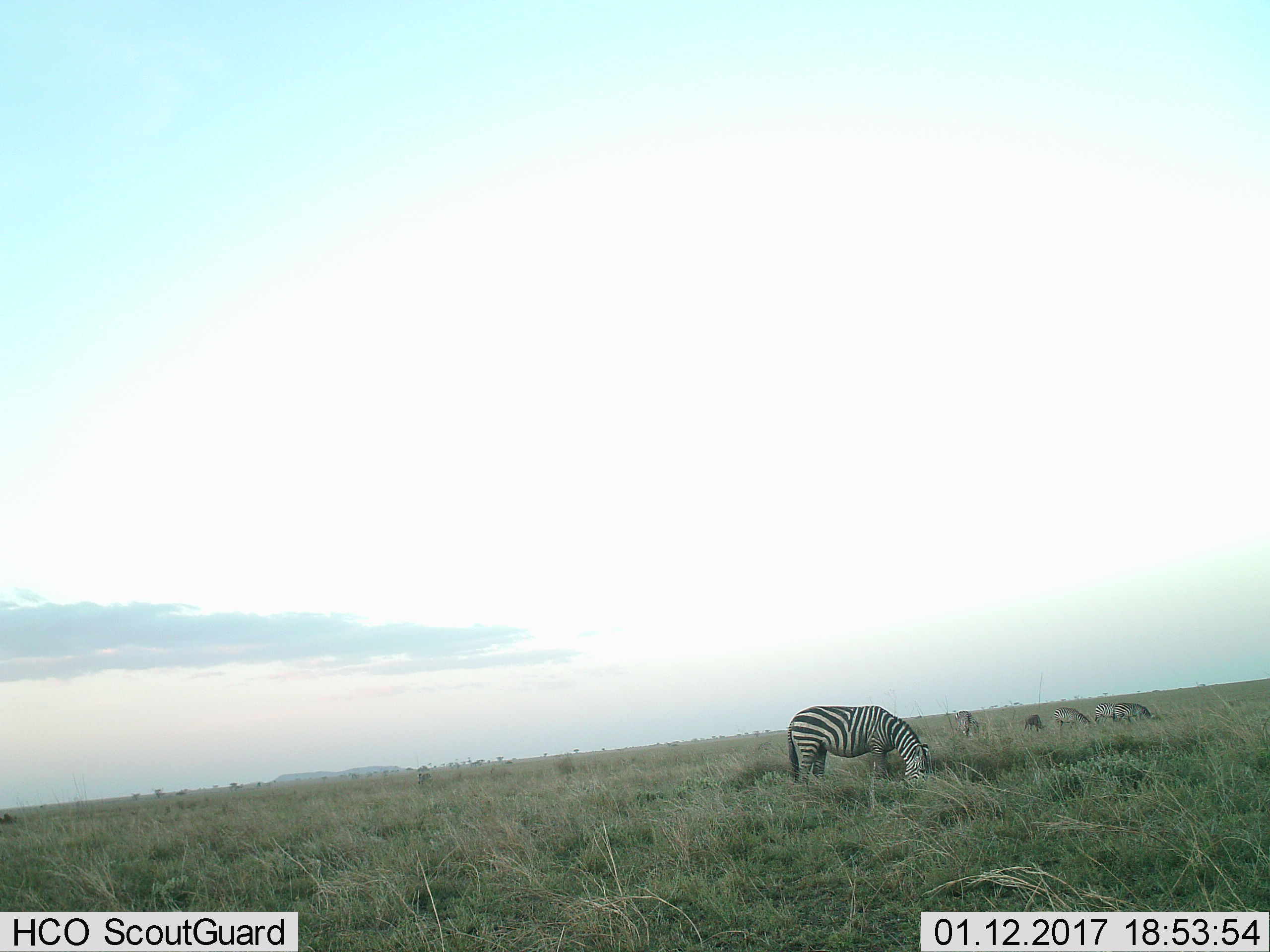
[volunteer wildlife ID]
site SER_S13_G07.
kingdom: Animalia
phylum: Chordata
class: Mammalia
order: Perissodactyla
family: Equidae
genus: Equus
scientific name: Equus quagga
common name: plains zebra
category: zebraplains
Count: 6.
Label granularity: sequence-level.